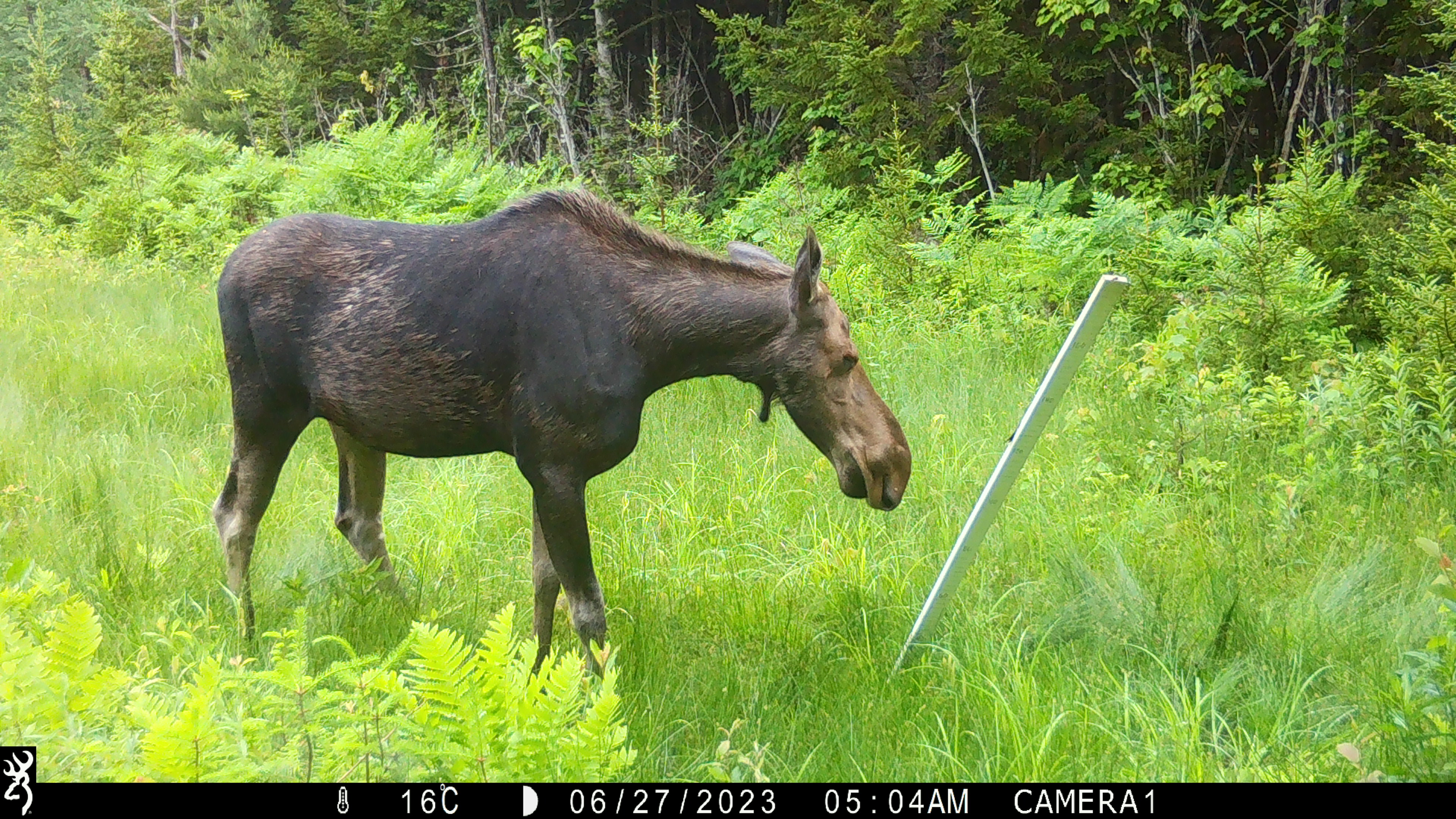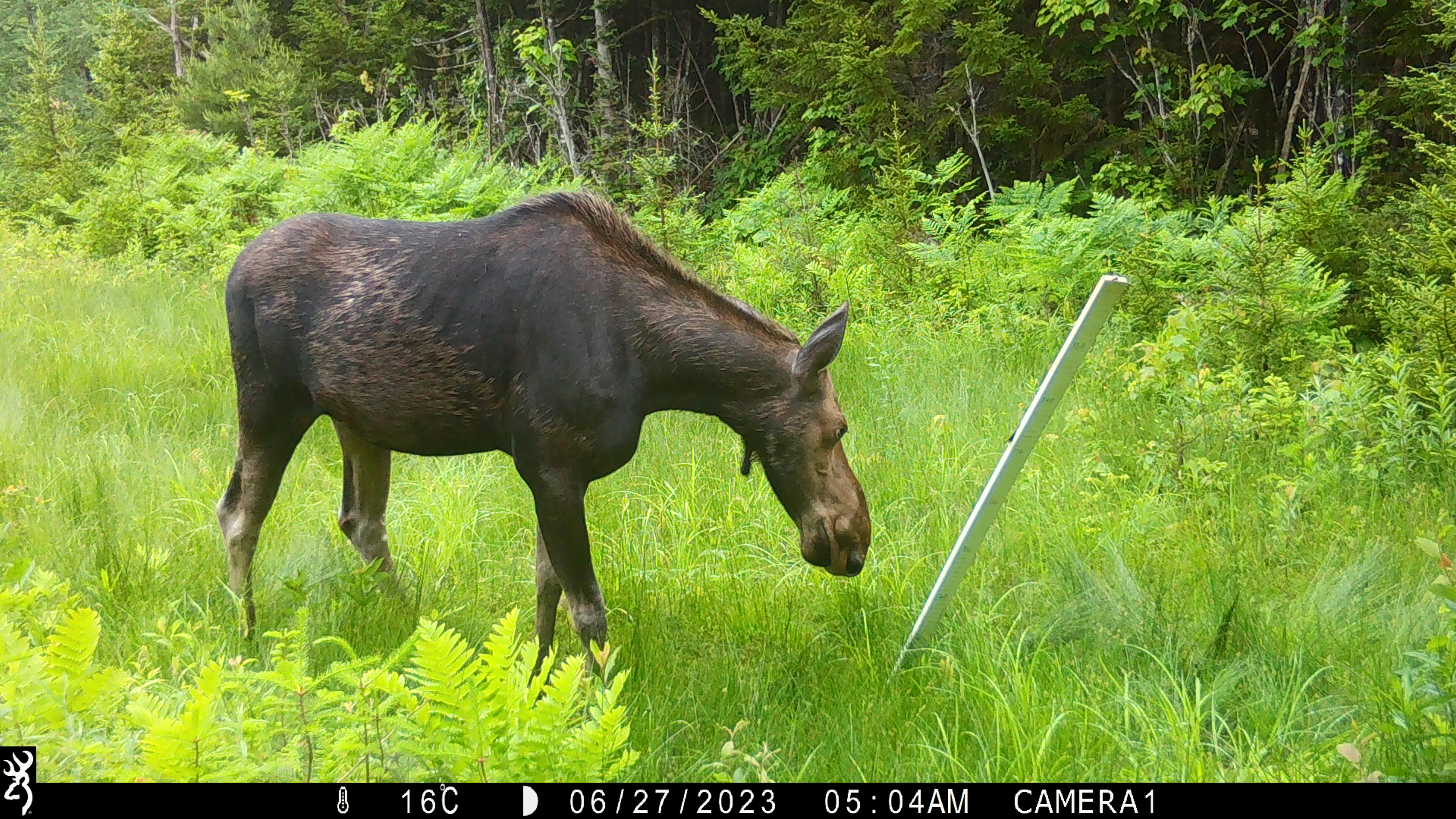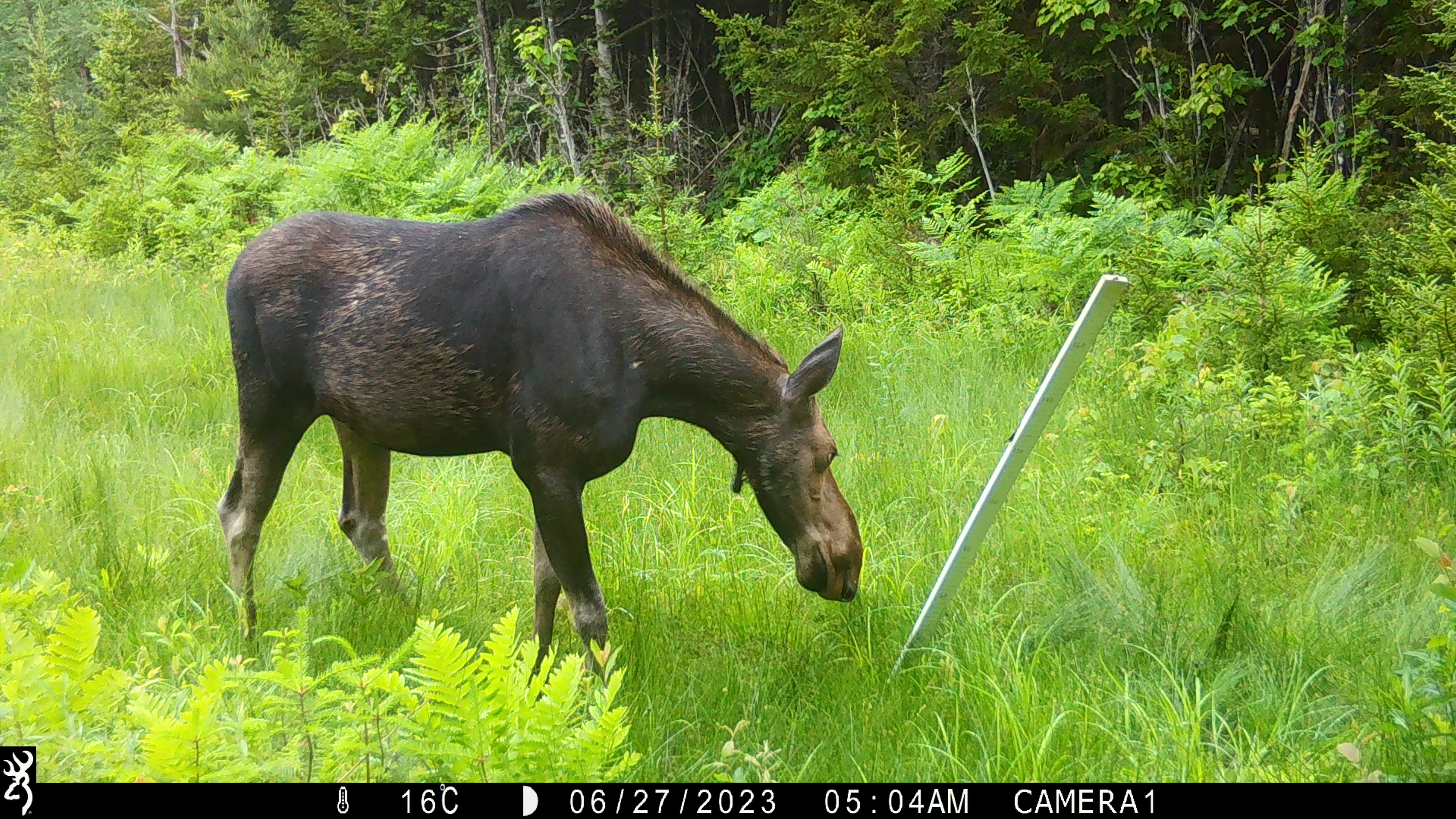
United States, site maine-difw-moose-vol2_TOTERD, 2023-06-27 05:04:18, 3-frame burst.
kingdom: Animalia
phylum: Chordata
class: Mammalia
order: Artiodactyla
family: Cervidae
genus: Alces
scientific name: Alces alces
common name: moose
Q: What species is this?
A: Moose (Alces alces).